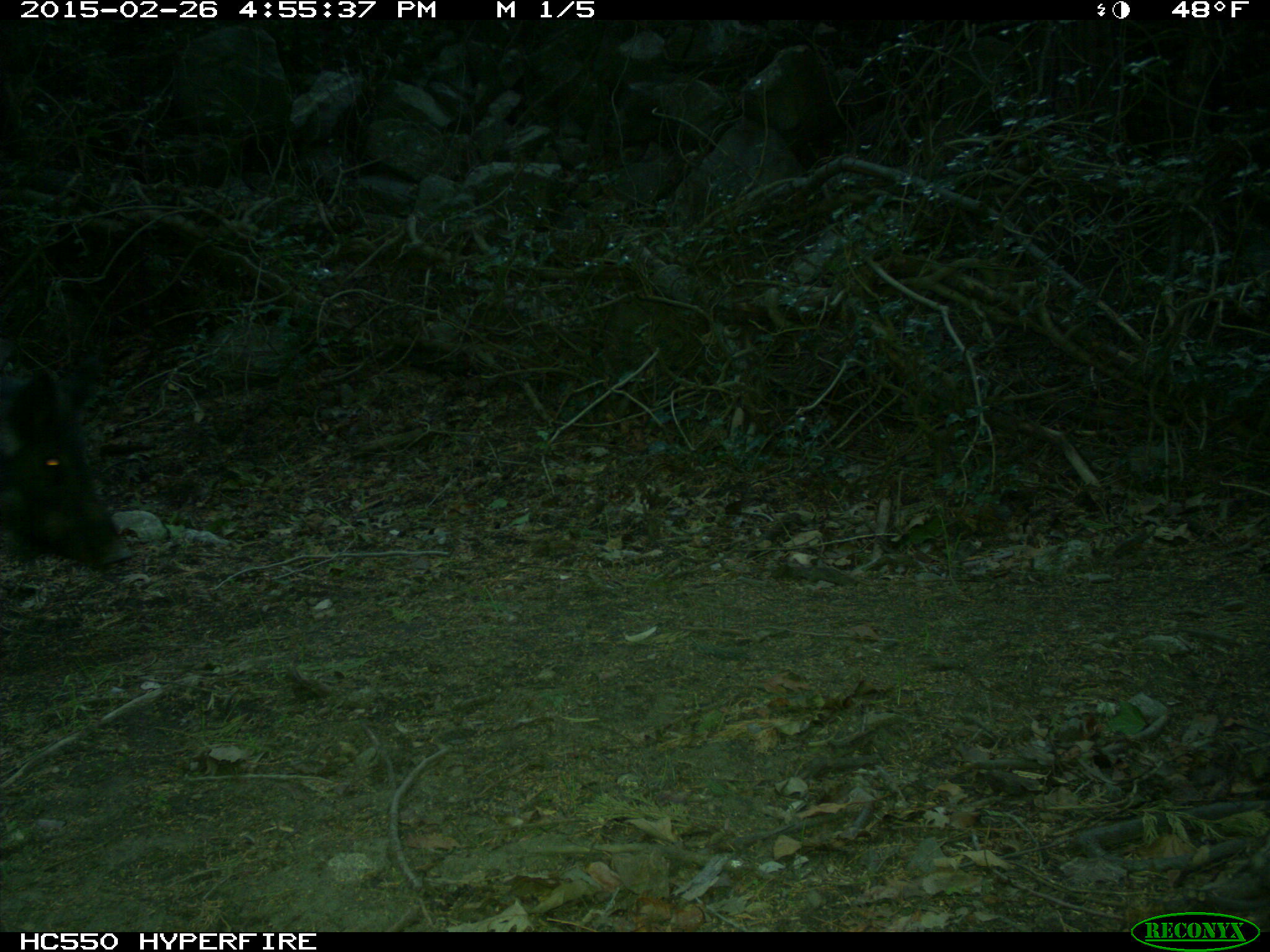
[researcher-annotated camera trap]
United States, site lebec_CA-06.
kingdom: Animalia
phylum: Chordata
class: Mammalia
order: Artiodactyla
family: Suidae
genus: Sus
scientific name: Sus scrofa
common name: wild boar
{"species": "Sus scrofa (wild boar)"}